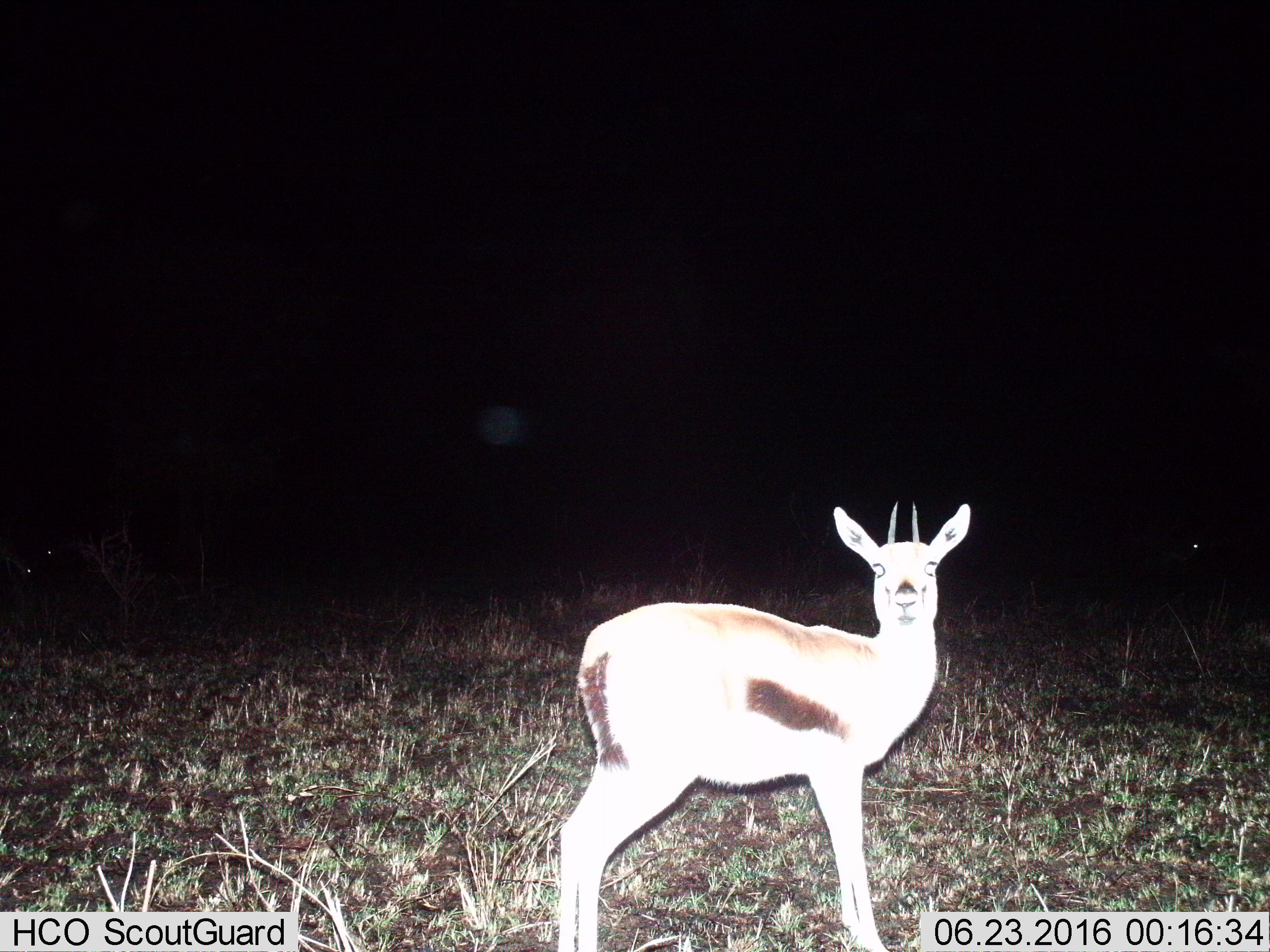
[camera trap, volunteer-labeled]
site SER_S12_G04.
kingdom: Animalia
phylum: Chordata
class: Mammalia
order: Artiodactyla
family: Bovidae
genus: Eudorcas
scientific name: Eudorcas thomsonii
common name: thomson's gazelle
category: gazellethomsons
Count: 3.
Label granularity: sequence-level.